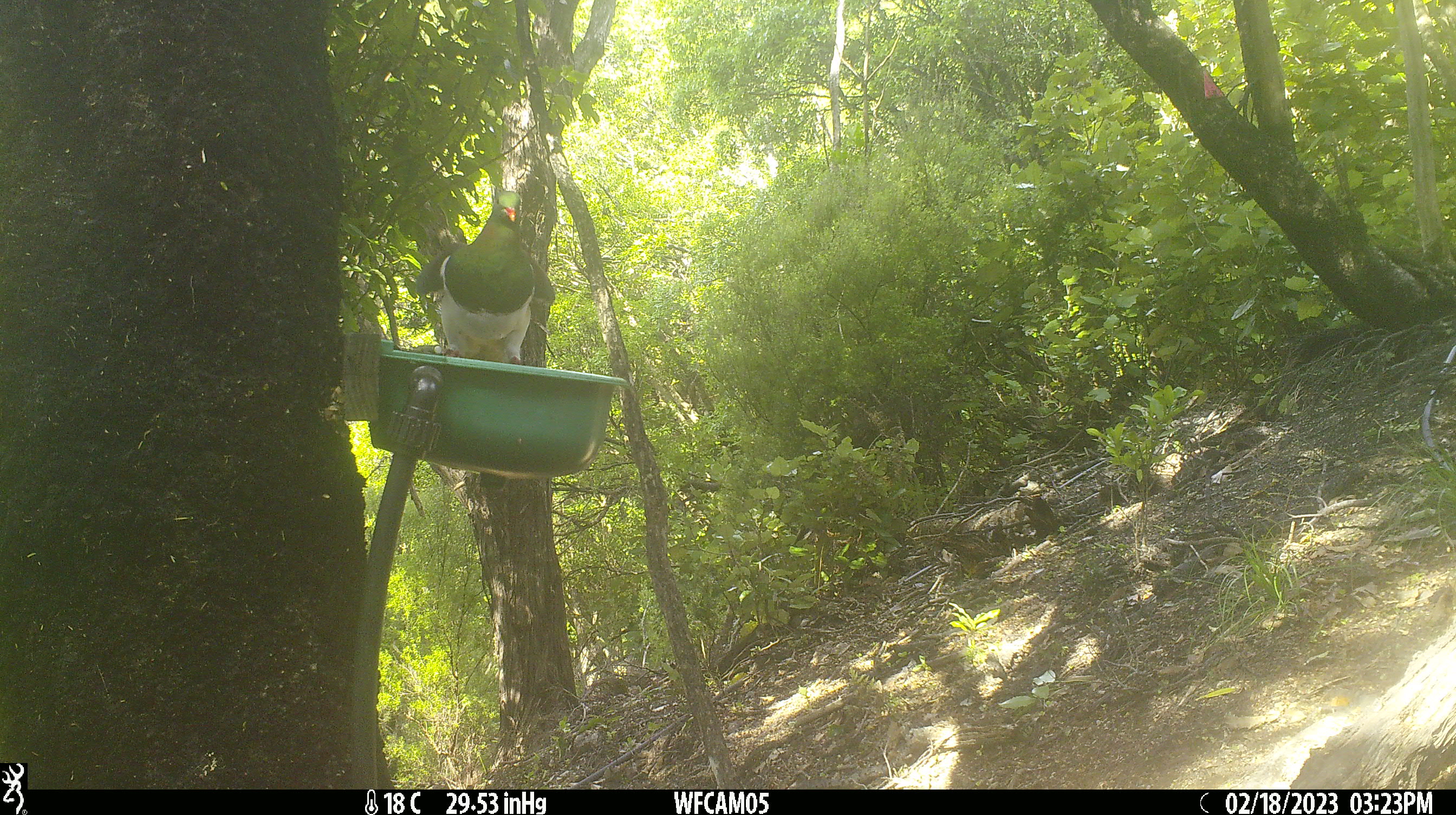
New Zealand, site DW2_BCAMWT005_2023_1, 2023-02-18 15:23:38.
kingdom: Animalia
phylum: Chordata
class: Aves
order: Columbiformes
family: Columbidae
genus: Hemiphaga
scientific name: Hemiphaga novaeseelandiae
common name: new zealand pigeon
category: kereru